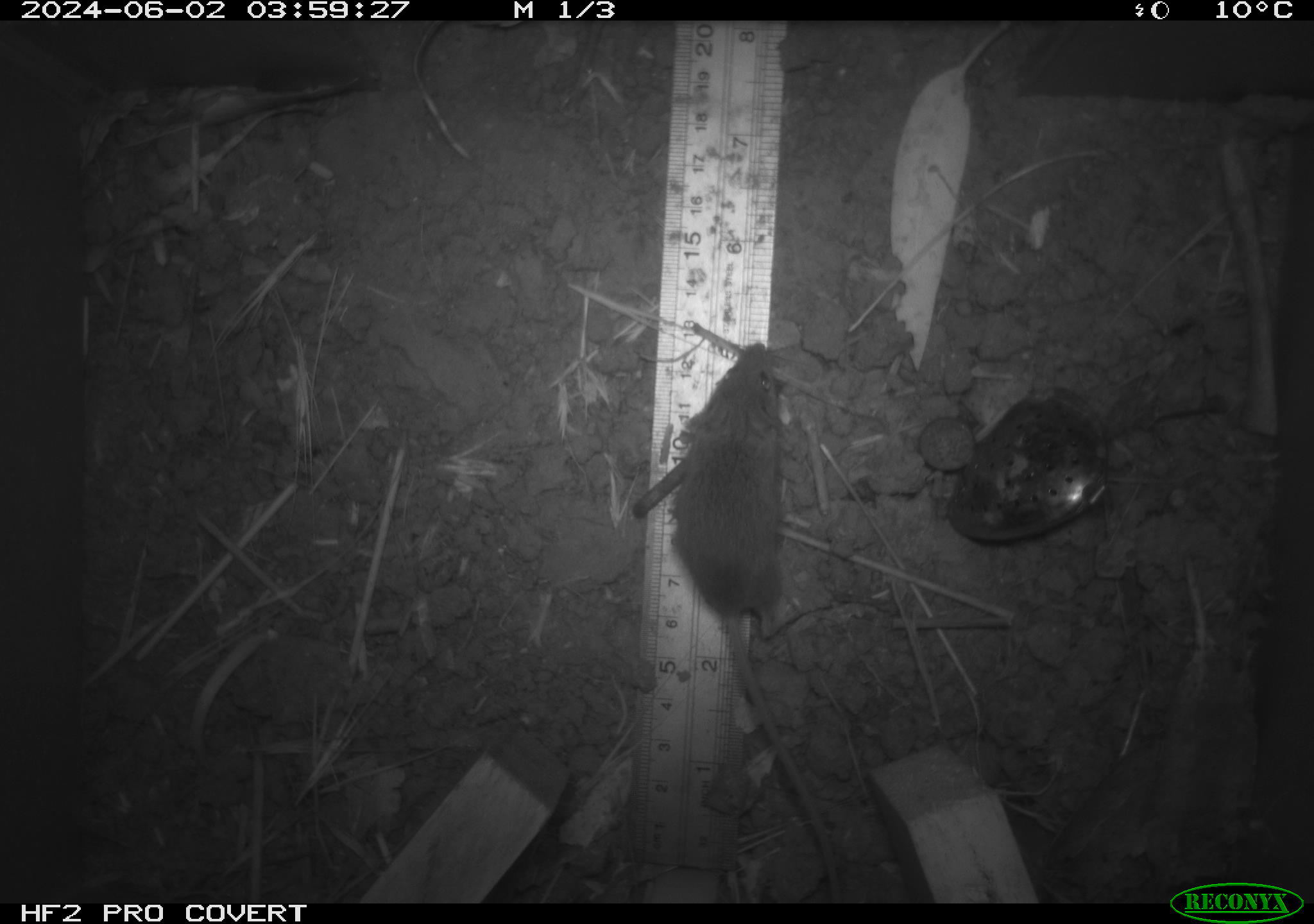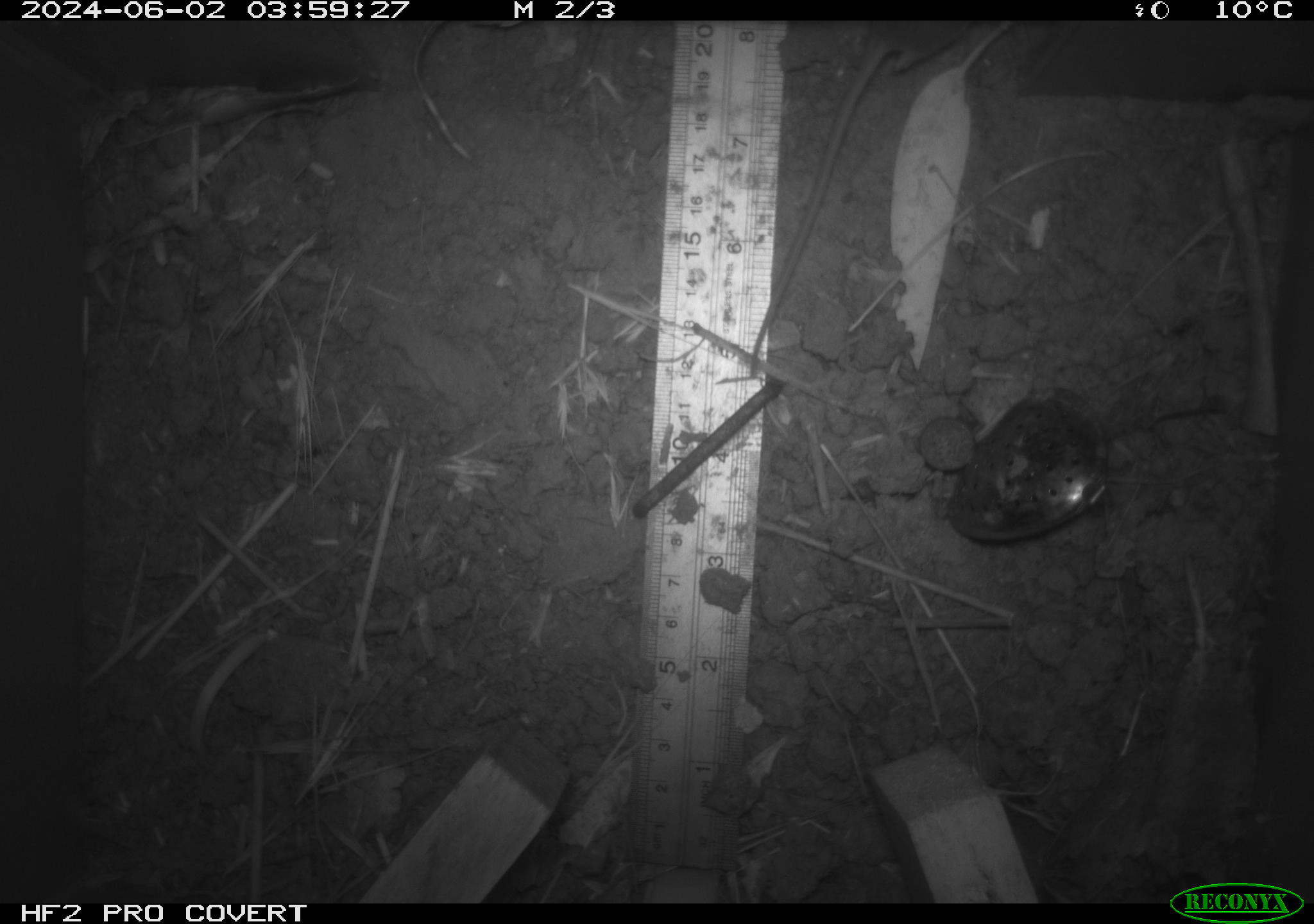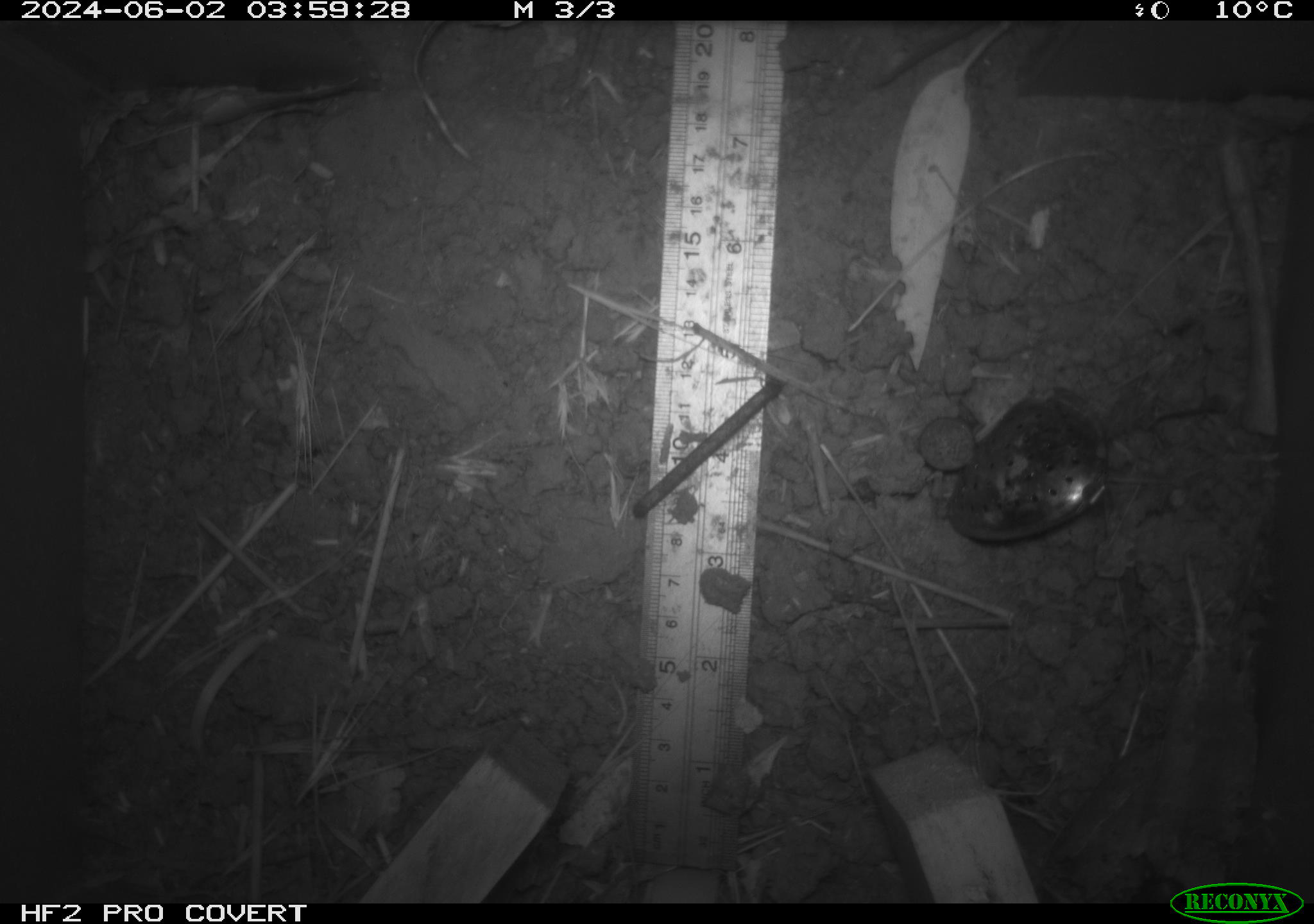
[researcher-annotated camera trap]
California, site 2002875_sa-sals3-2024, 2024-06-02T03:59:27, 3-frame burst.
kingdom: Animalia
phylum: Chordata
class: Mammalia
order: Rodentia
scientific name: Rodentia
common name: mouse species